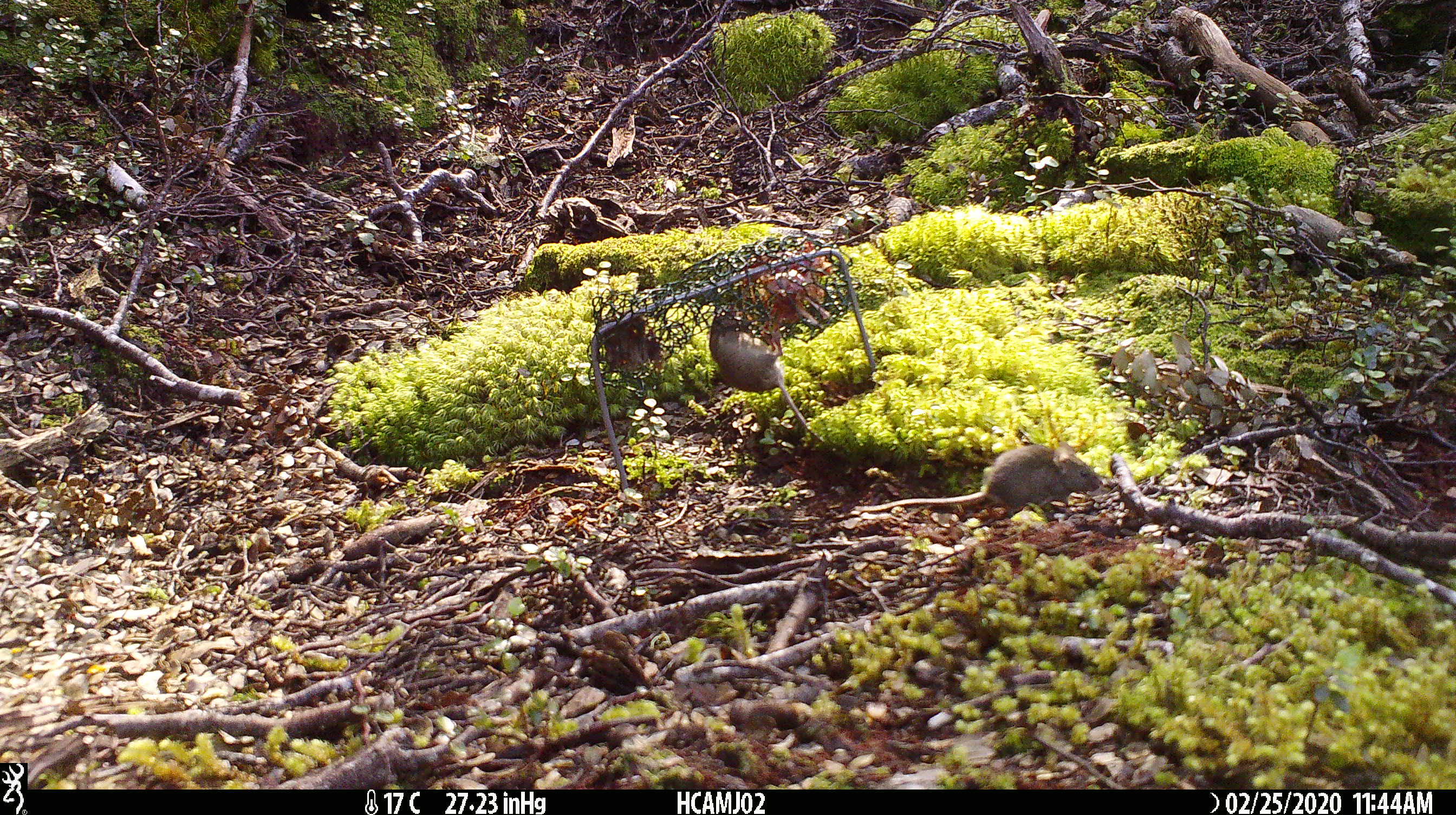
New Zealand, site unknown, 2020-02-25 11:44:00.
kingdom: Animalia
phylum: Chordata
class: Mammalia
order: Rodentia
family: Muridae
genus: Mus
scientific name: Mus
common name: mouse